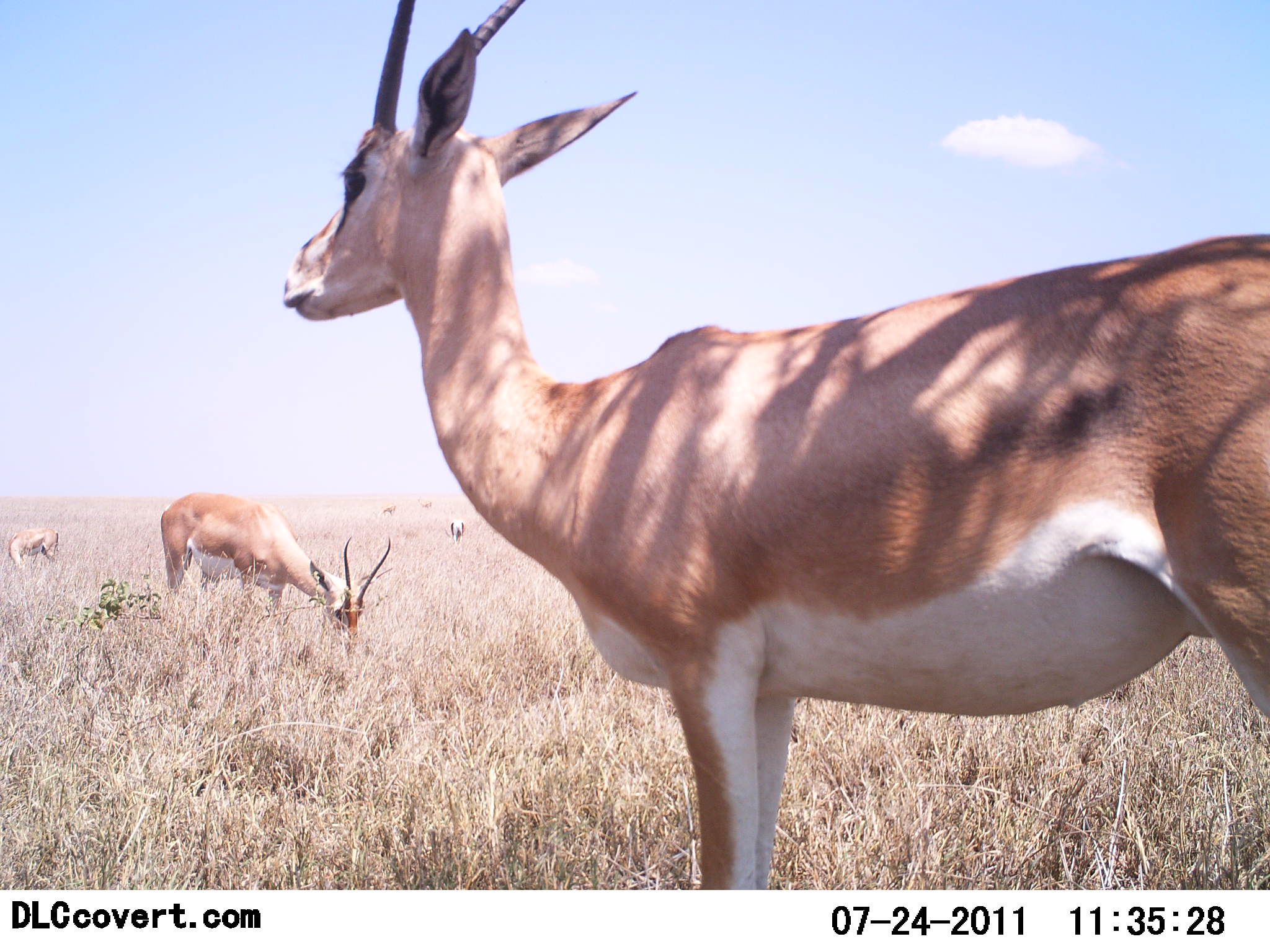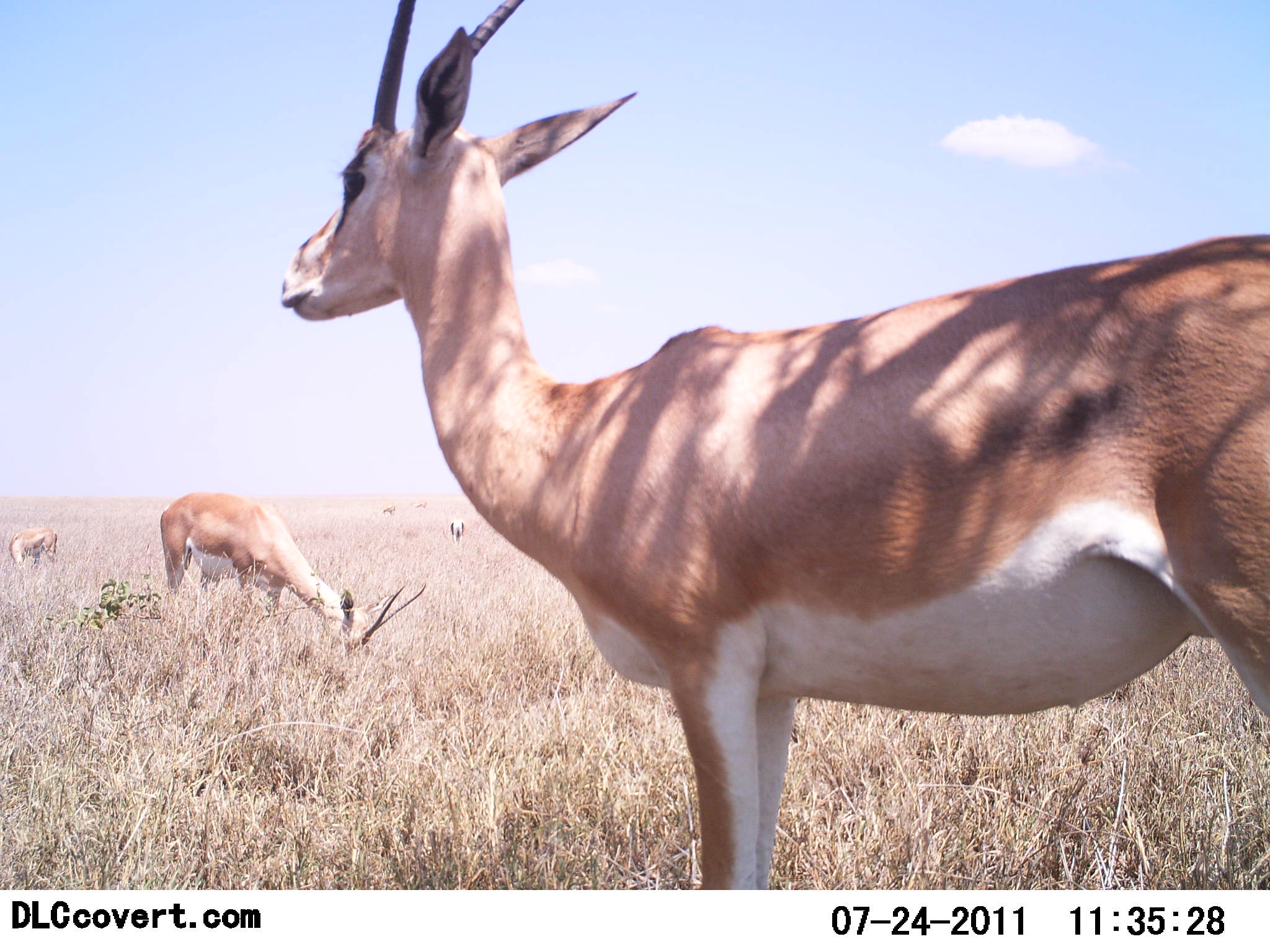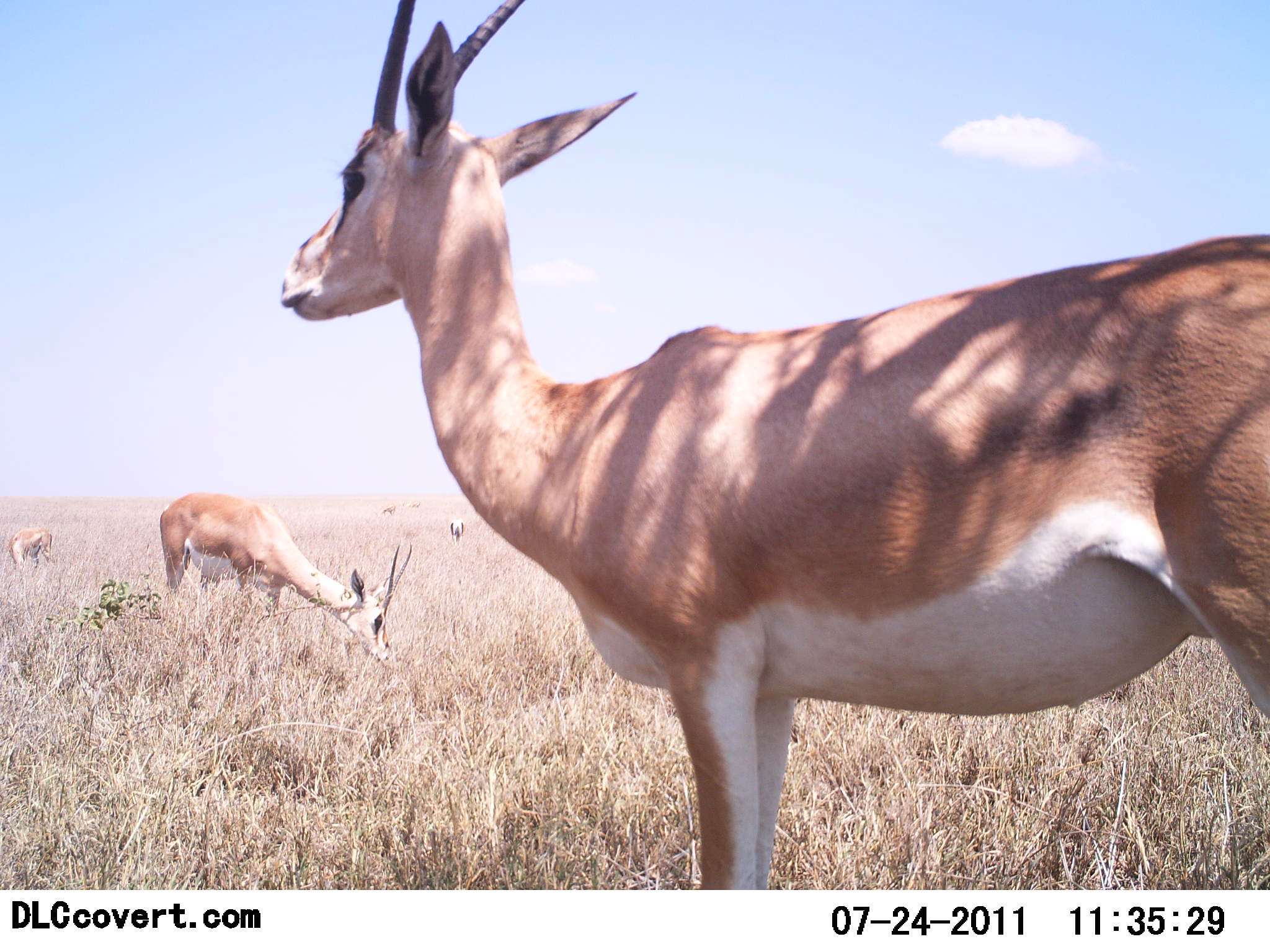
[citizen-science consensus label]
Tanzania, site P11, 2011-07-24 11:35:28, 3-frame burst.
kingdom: Animalia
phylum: Chordata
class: Mammalia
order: Artiodactyla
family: Bovidae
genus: Nanger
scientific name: Nanger granti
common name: grant's gazelle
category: gazellegrants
Gazellegrants (grant's gazelle) (Nanger granti), count 4. Behavior (volunteer vote fractions): standing 100%, resting 0%, moving 10%, interacting 0%. Young present (vote fraction): 0%. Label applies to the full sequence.